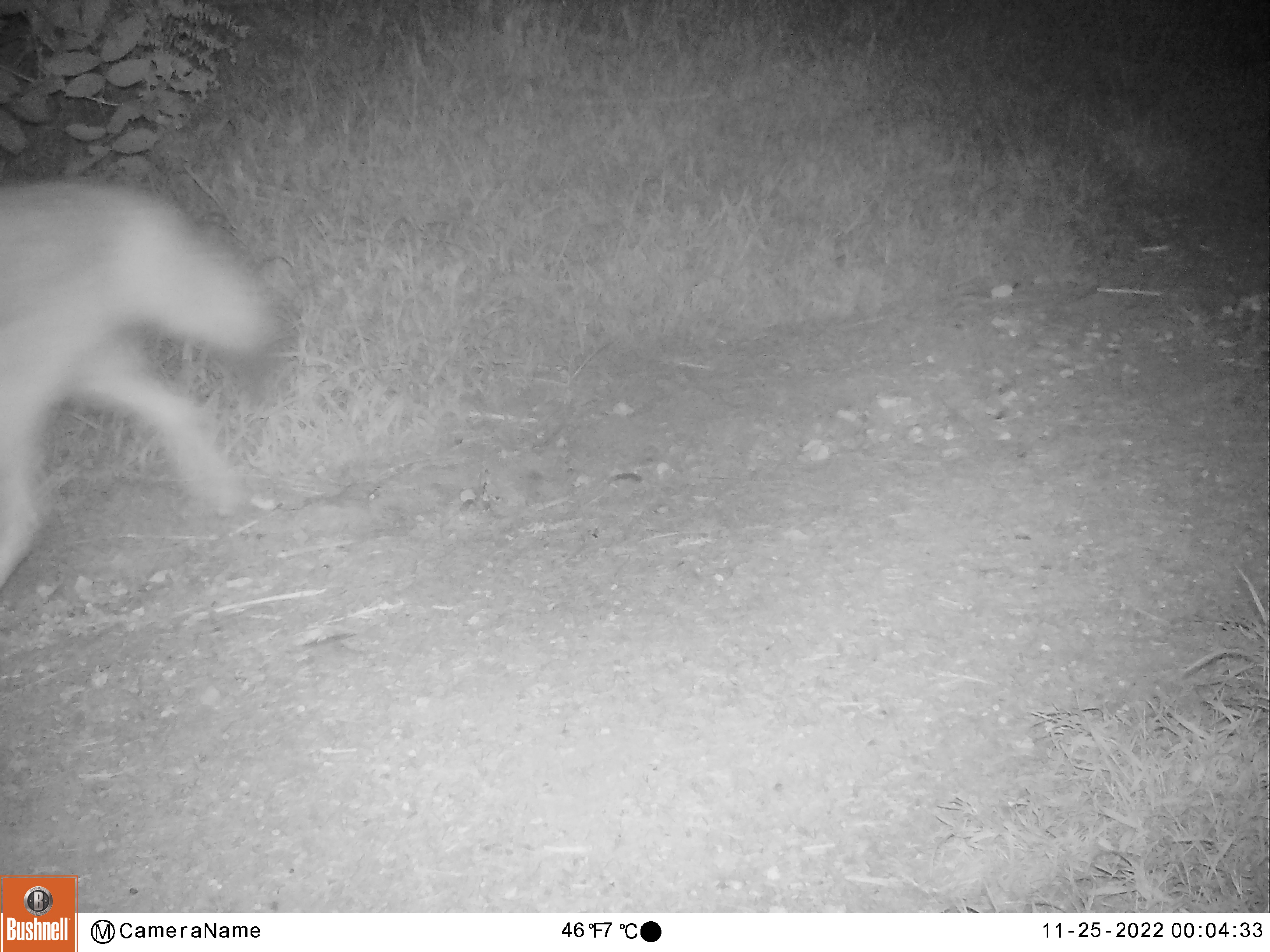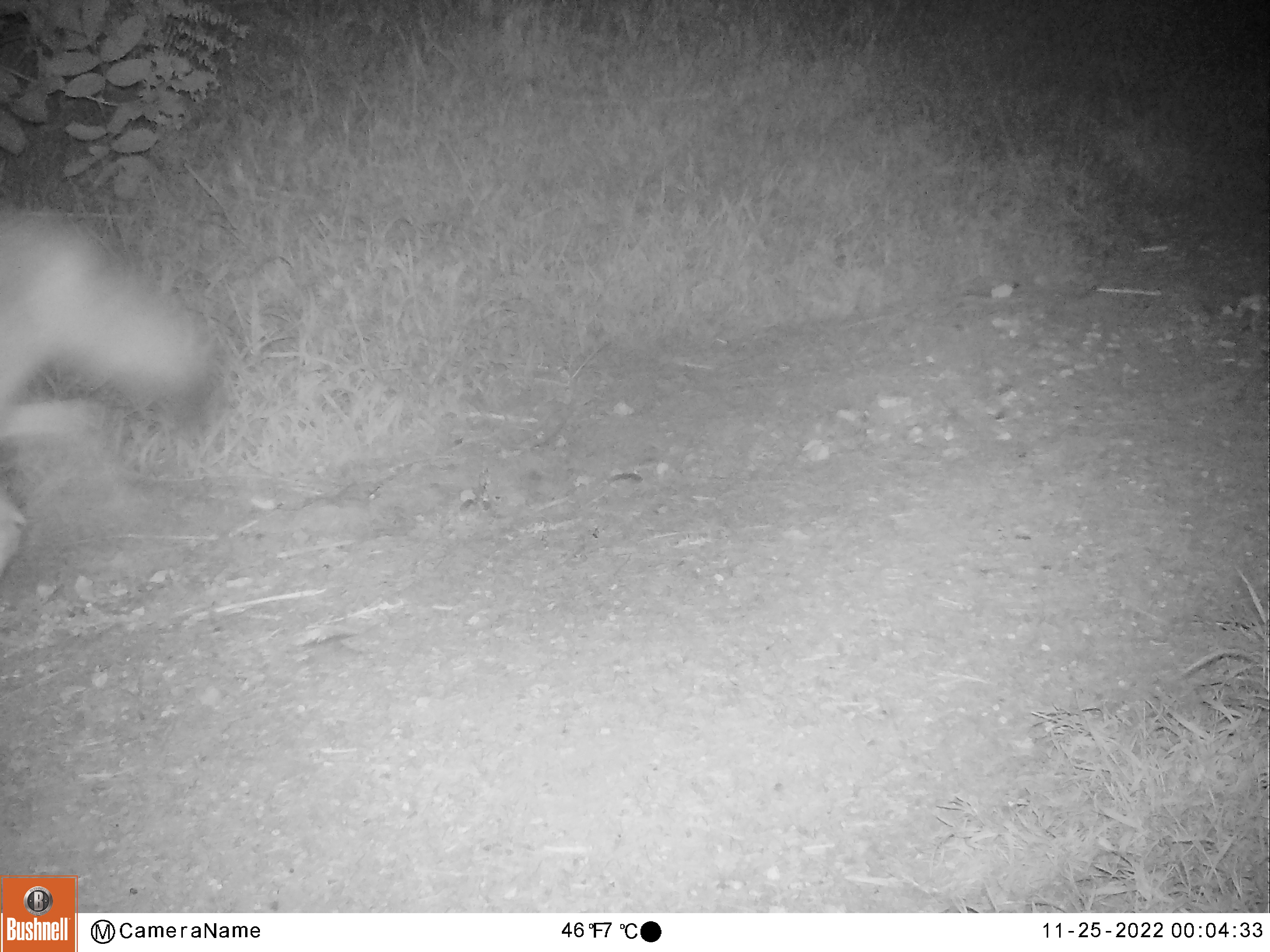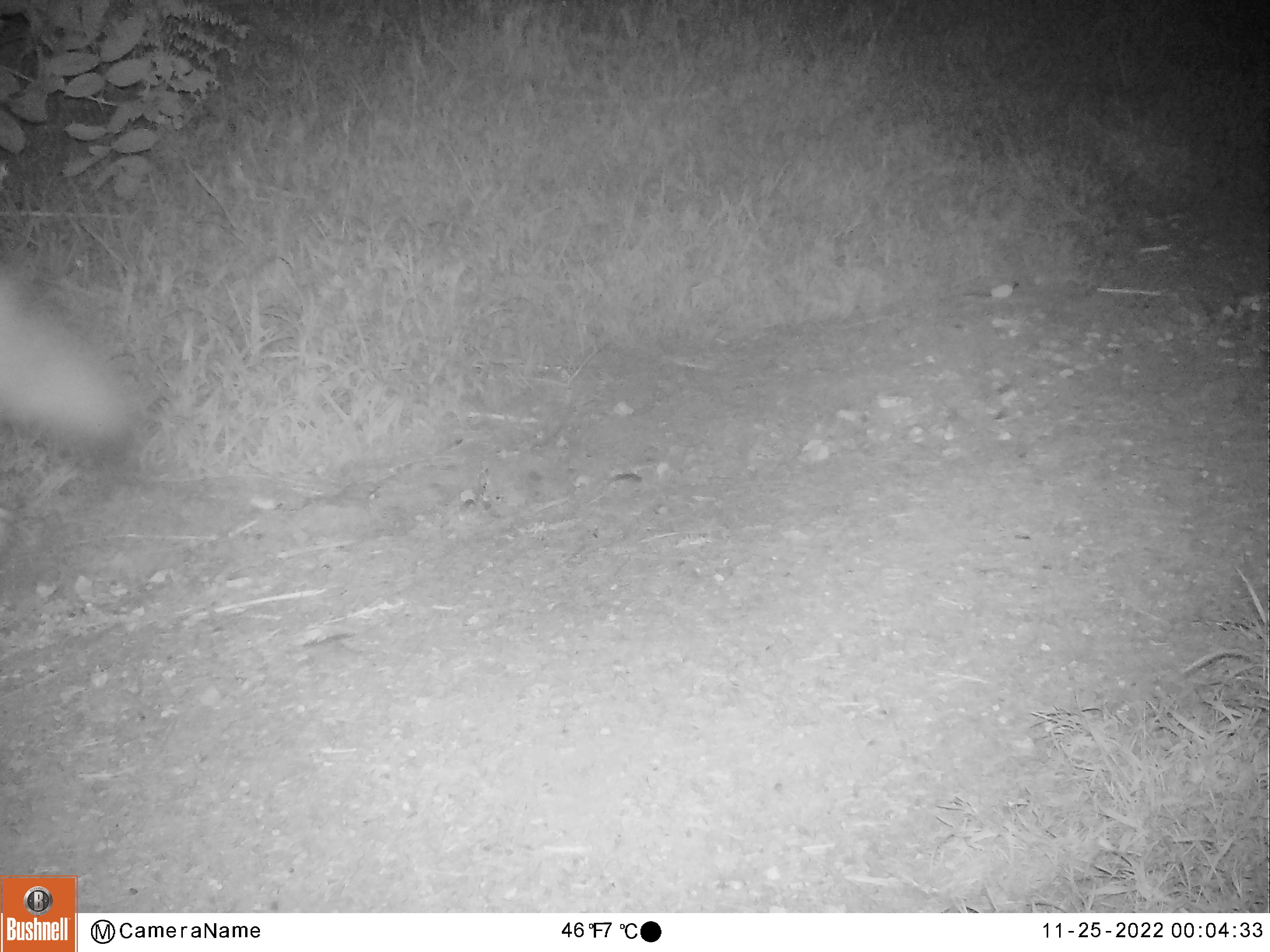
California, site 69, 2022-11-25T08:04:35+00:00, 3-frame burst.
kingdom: Animalia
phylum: Chordata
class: Mammalia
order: Carnivora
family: Canidae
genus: Canis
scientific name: Canis latrans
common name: coyote